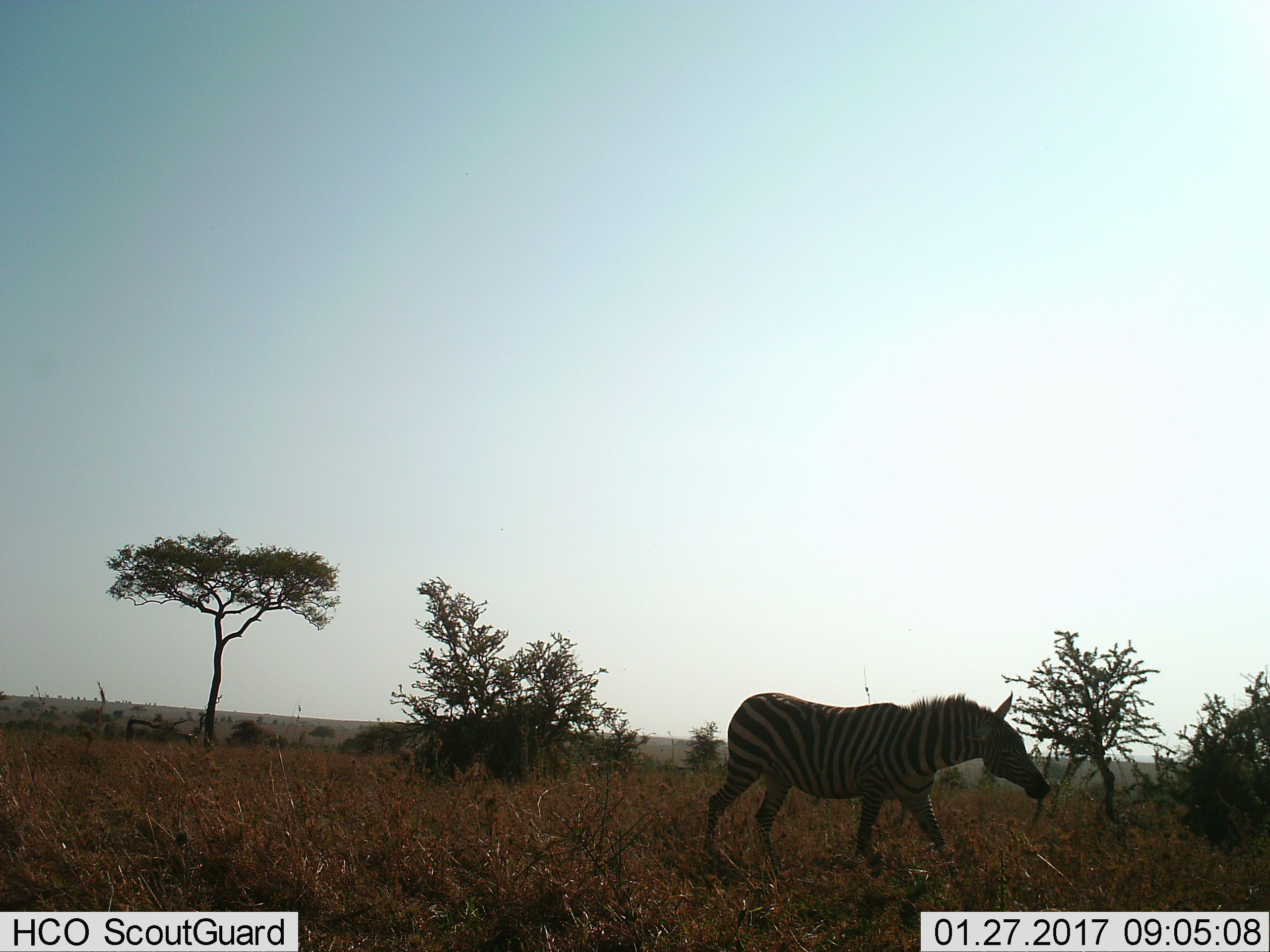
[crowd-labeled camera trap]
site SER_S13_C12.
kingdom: Animalia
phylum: Chordata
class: Mammalia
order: Perissodactyla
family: Equidae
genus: Equus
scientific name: Equus quagga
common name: plains zebra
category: zebraplains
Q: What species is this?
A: Zebraplains (plains zebra) (Equus quagga).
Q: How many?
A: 1.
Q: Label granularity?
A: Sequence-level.